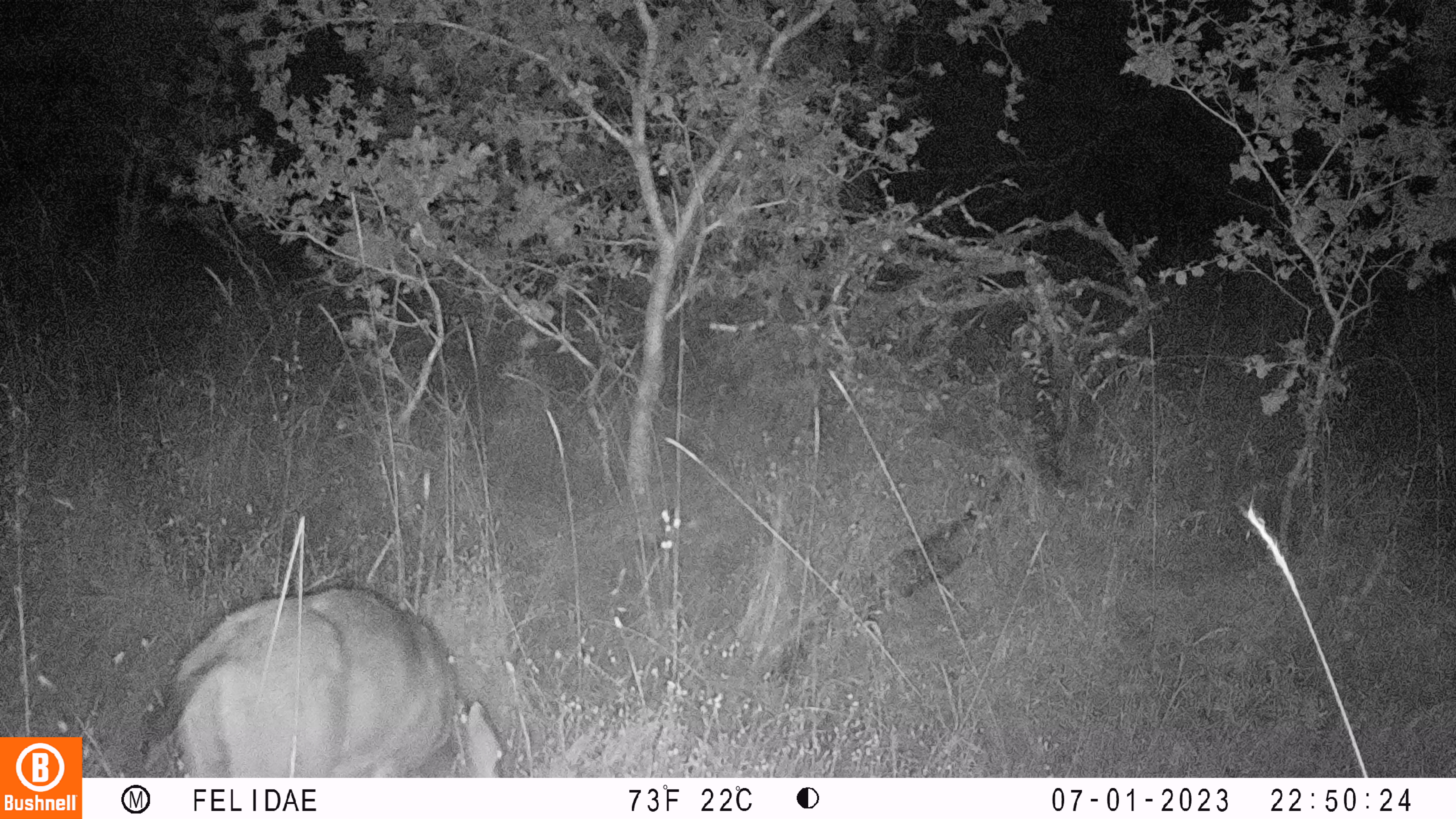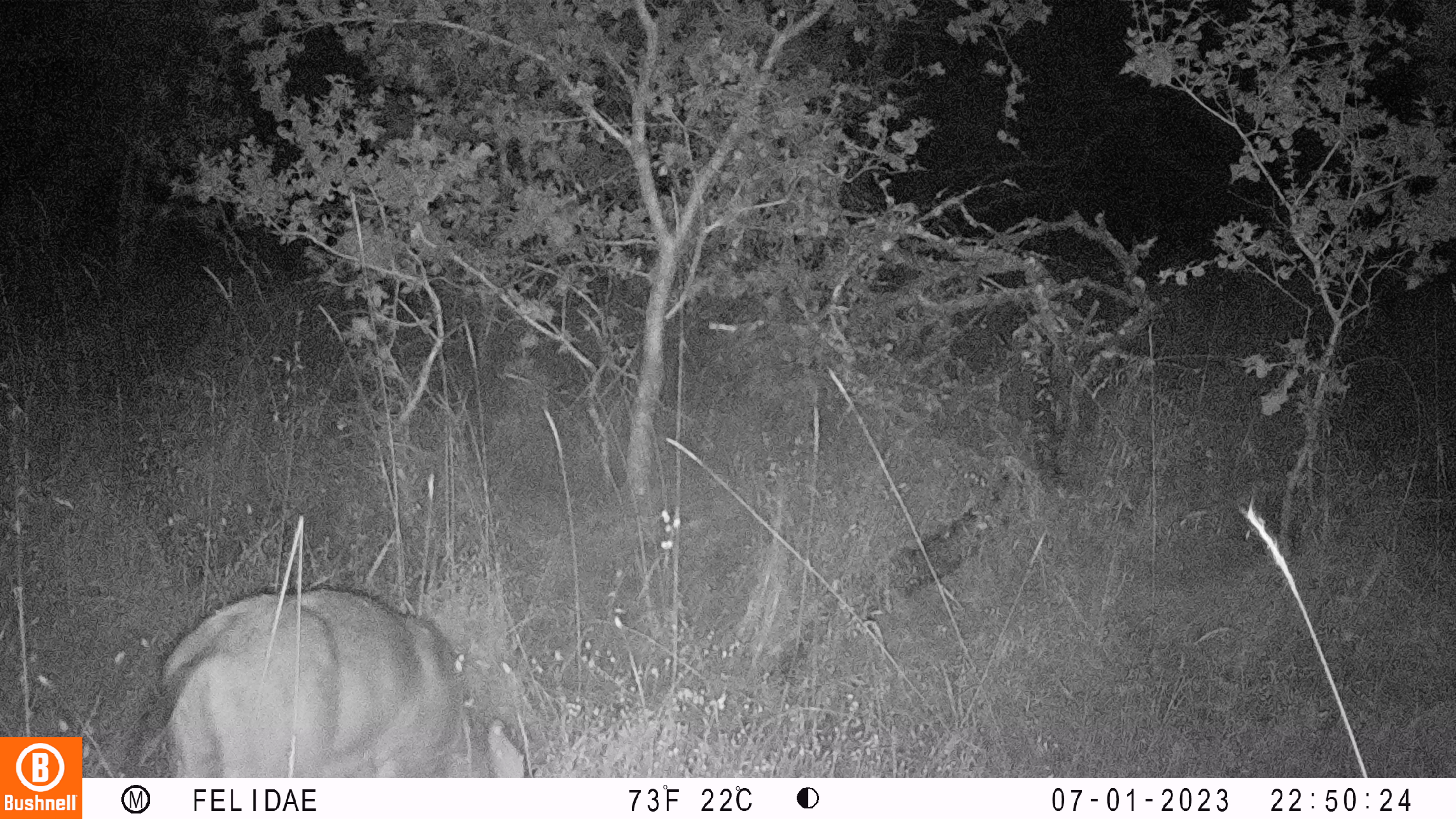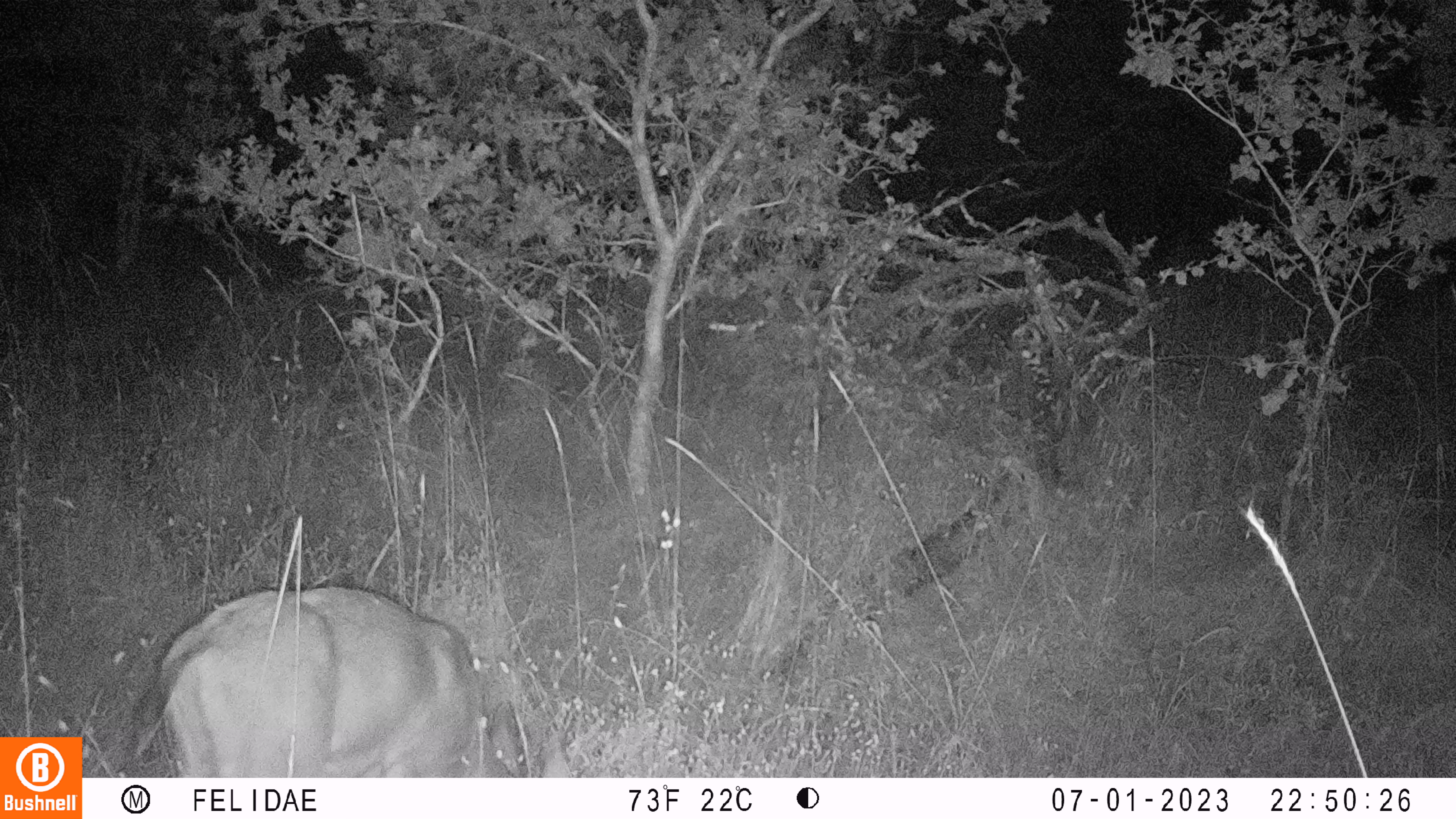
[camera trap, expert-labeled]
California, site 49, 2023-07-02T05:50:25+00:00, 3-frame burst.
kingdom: Animalia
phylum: Chordata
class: Mammalia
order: Artiodactyla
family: Cervidae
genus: Odocoileus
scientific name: Odocoileus hemionus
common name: mule deer